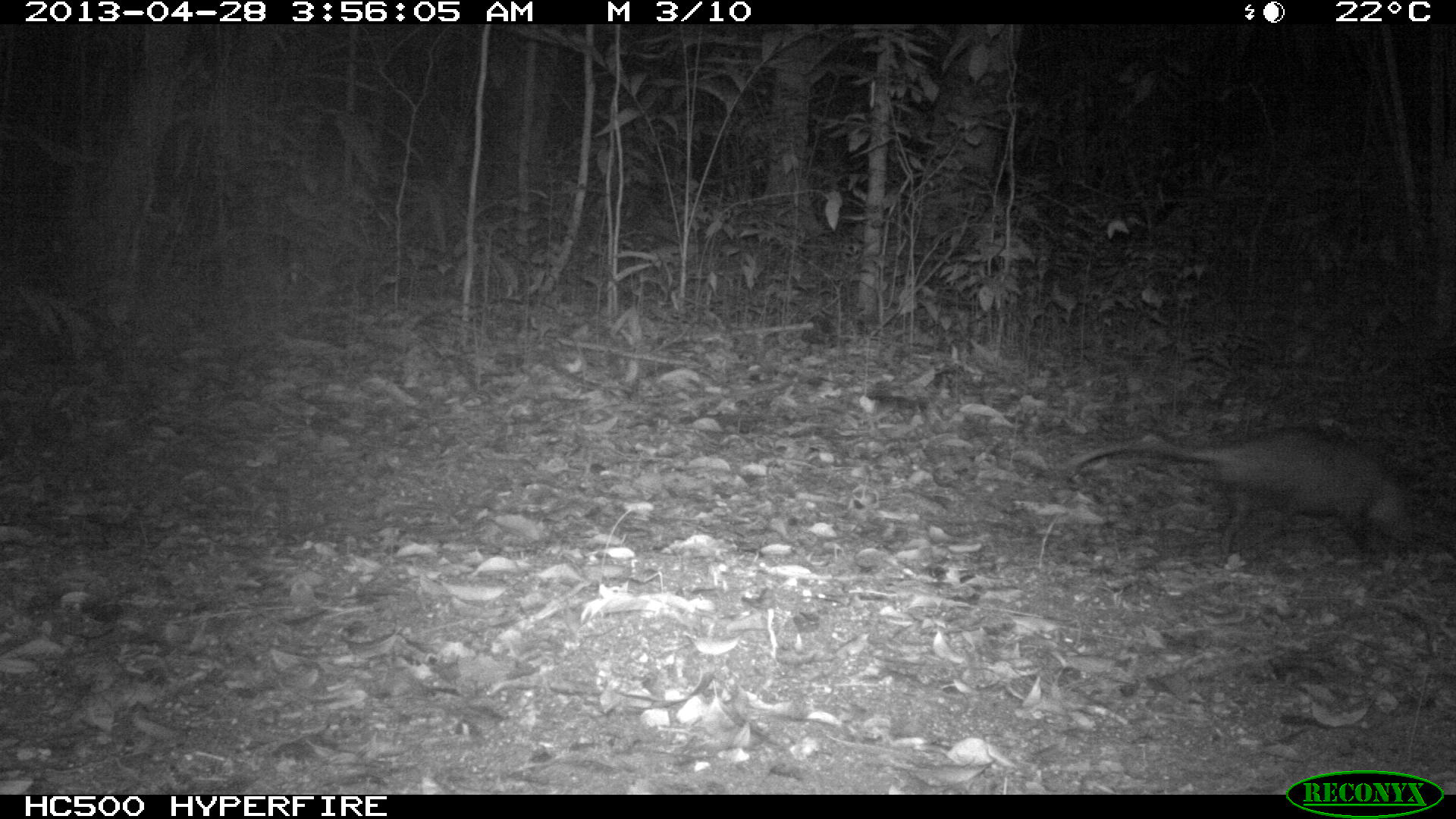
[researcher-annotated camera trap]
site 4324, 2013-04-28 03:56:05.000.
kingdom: Animalia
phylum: Chordata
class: Mammalia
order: Didelphimorphia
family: Didelphidae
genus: Didelphis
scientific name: Didelphis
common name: american opossums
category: didelphis sp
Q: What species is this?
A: Didelphis sp (american opossums) (Didelphis).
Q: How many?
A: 1.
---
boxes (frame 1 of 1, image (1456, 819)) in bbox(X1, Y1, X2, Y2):
didelphis sp: bbox(1062, 424, 1423, 563)